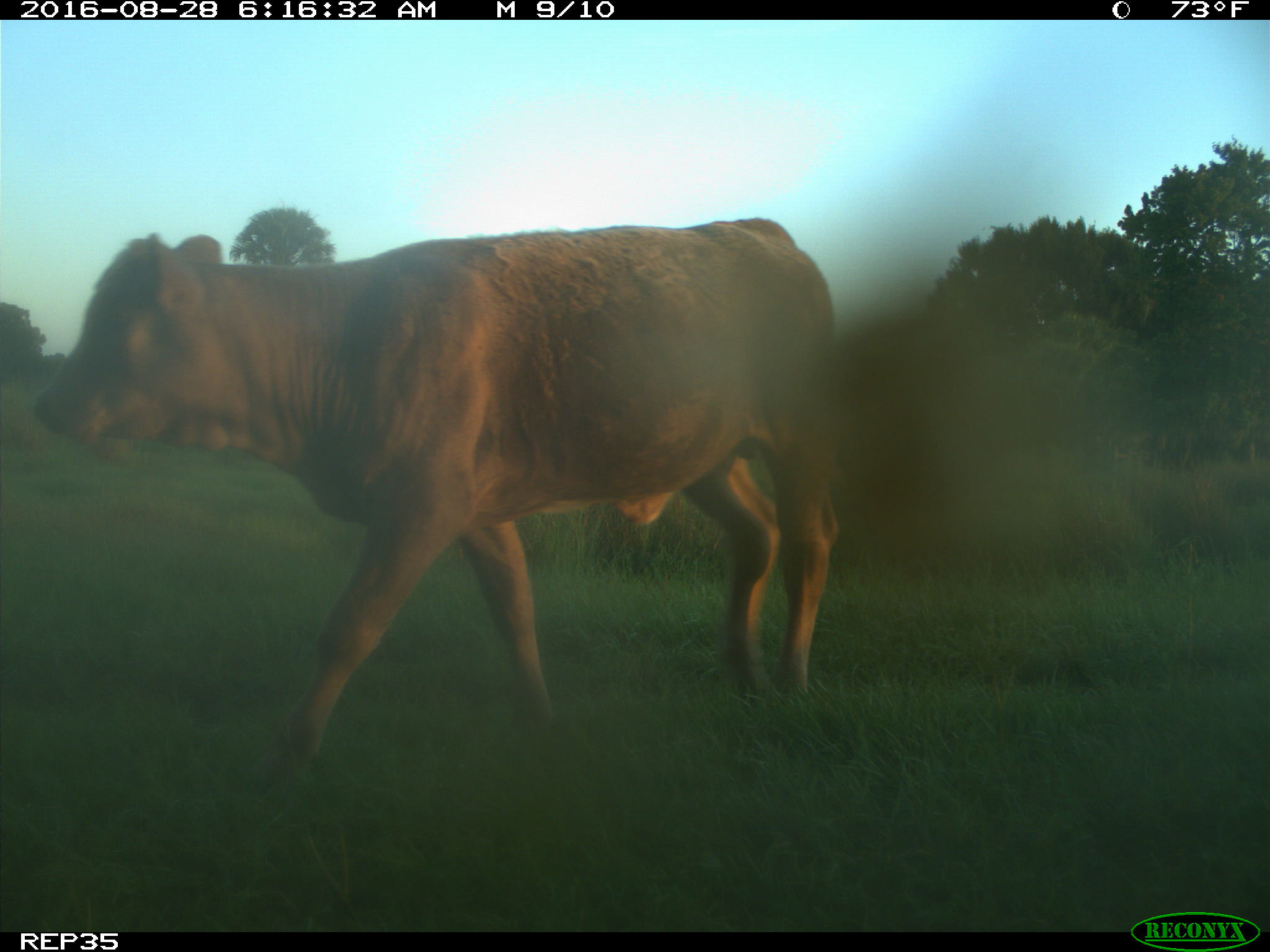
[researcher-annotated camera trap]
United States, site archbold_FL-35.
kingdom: Animalia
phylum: Chordata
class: Mammalia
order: Artiodactyla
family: Bovidae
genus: Bos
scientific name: Bos taurus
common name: domestic cow